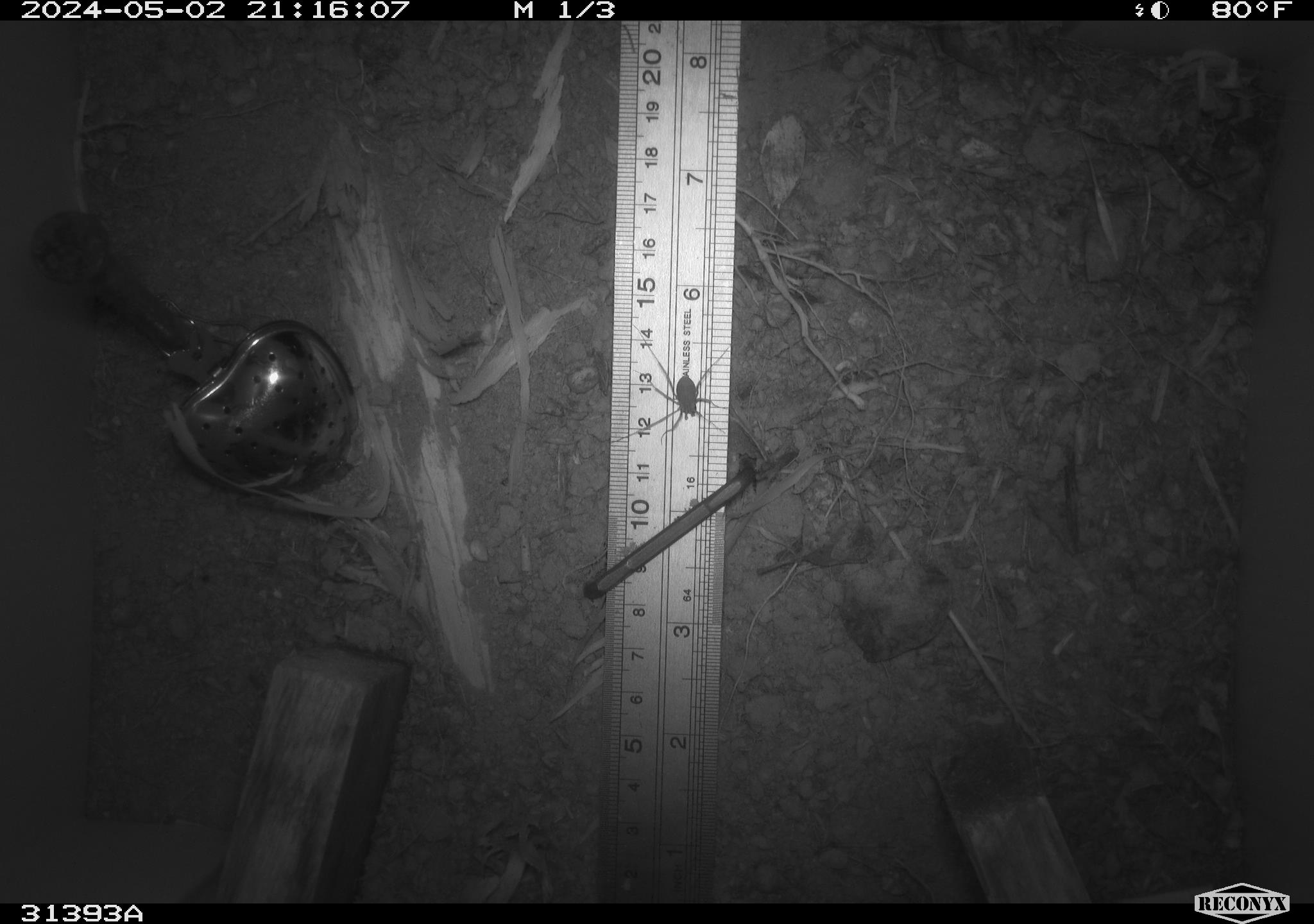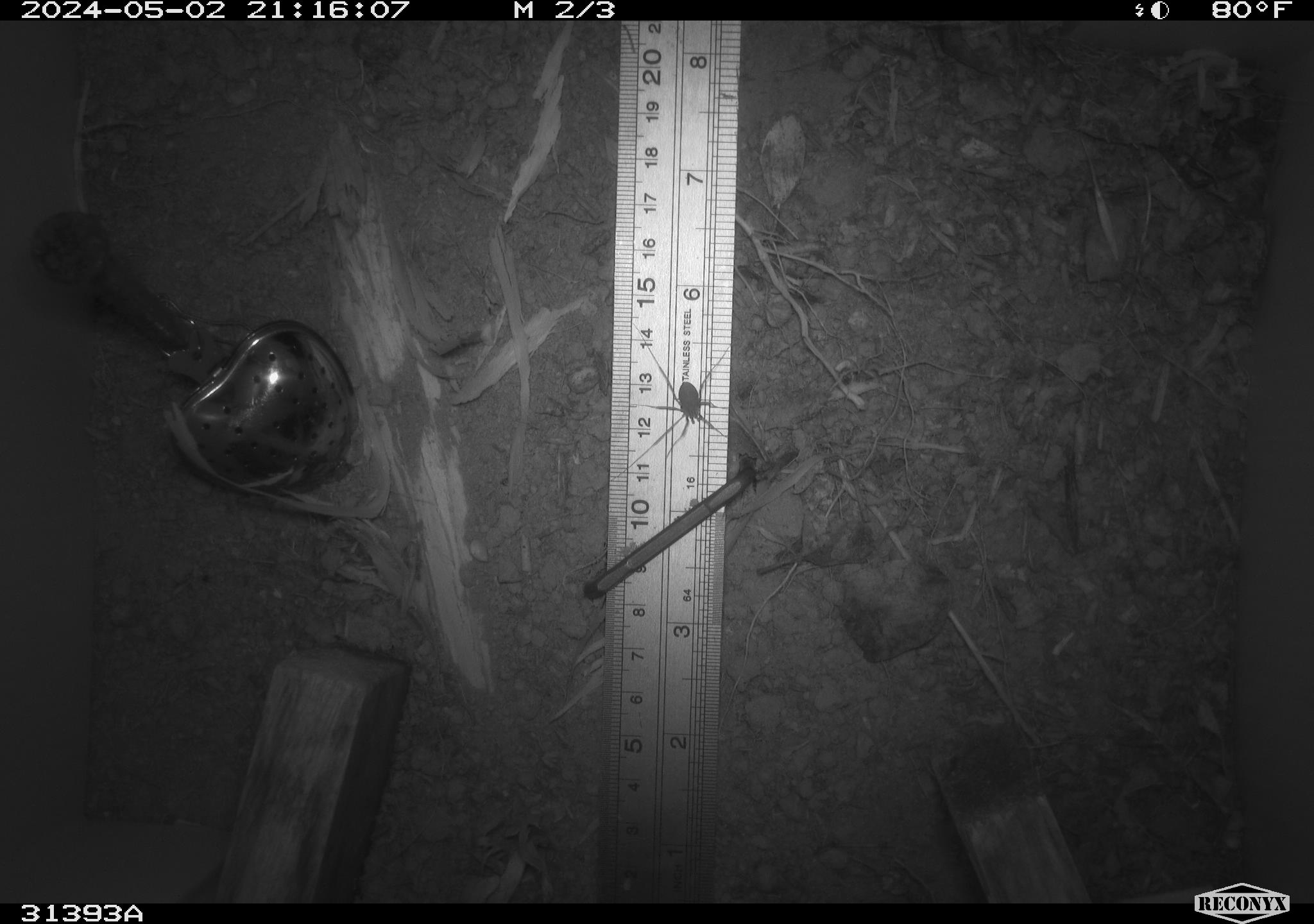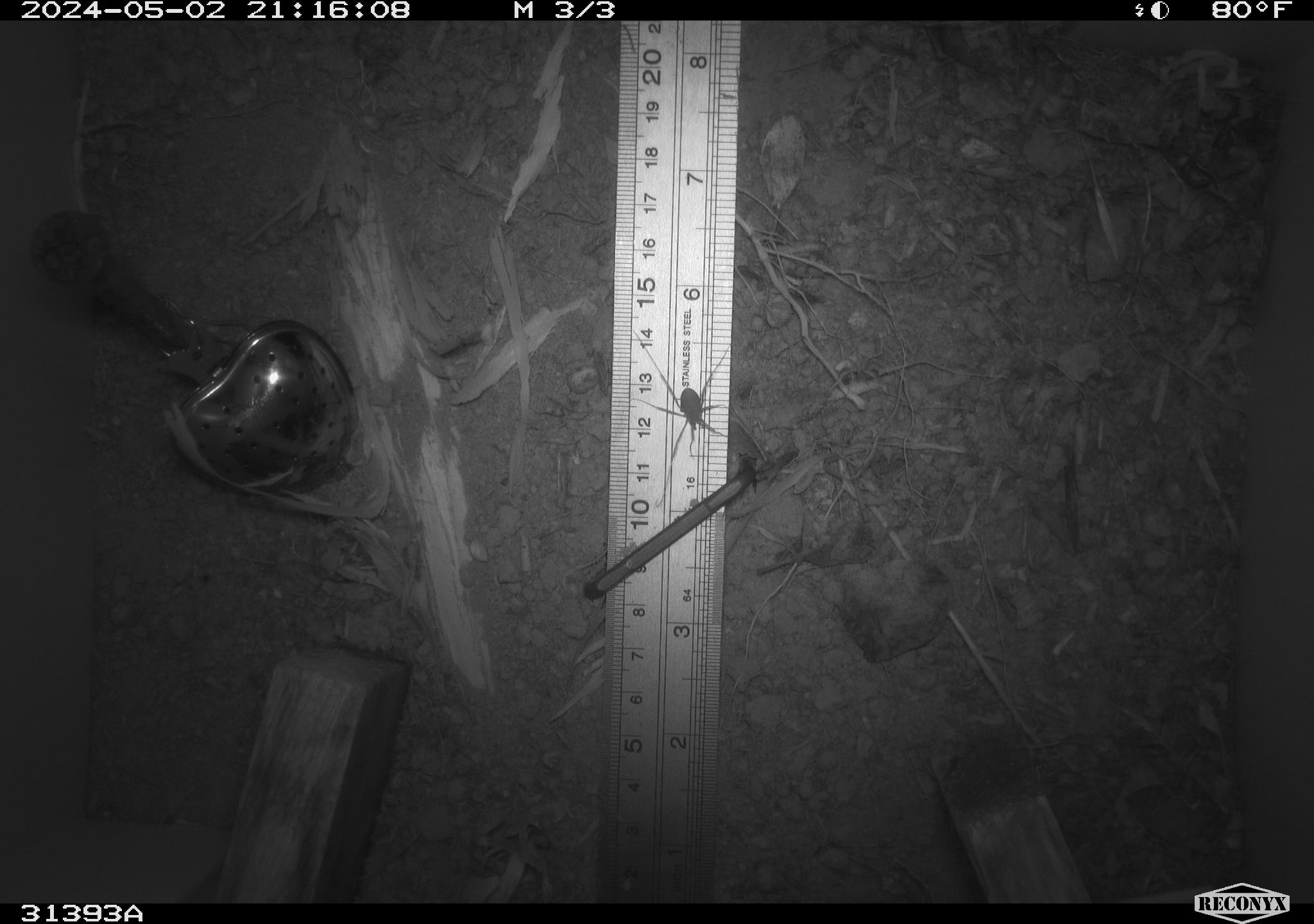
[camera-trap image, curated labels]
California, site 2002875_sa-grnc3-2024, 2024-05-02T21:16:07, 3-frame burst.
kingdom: Animalia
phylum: Arthropoda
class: Insecta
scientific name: Insecta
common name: insect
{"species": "insect (Insecta)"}